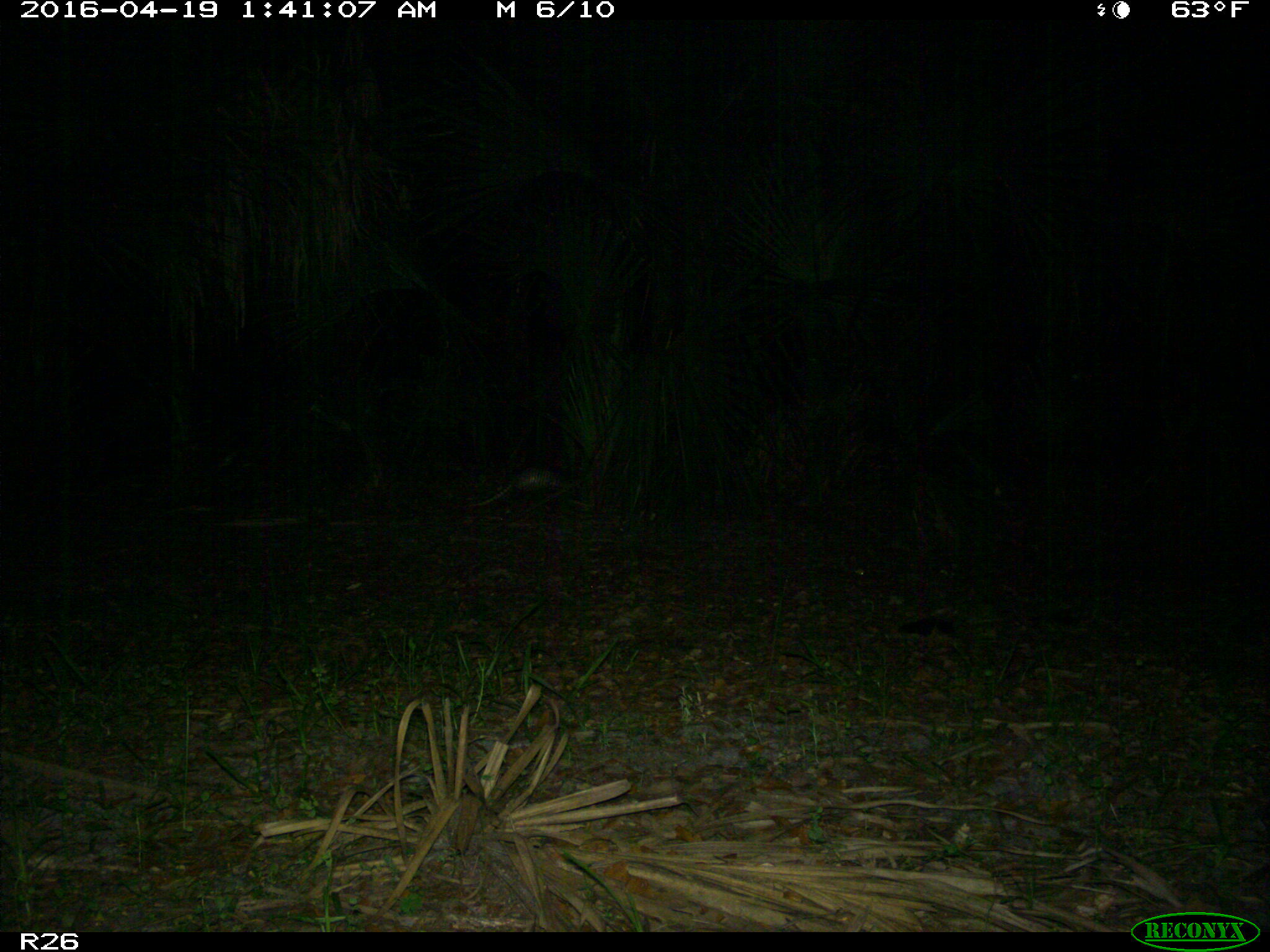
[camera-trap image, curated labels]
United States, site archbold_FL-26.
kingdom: Animalia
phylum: Chordata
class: Mammalia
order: Cingulata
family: Dasypodidae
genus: Dasypus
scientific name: Dasypus novemcinctus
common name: nine-banded armadillo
Dasypus novemcinctus (nine-banded armadillo).